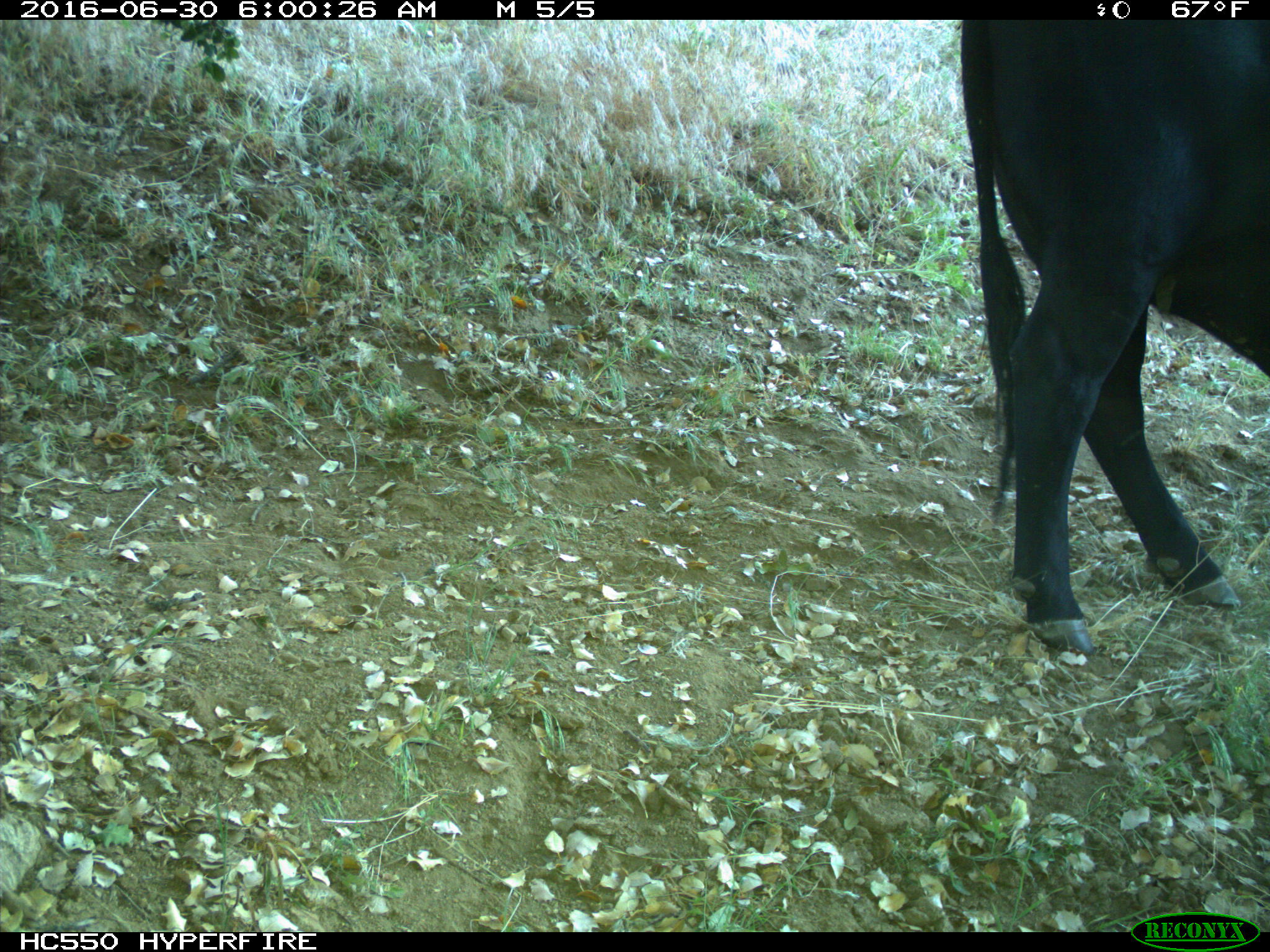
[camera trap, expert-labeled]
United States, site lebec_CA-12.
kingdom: Animalia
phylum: Chordata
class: Mammalia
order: Artiodactyla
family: Bovidae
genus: Bos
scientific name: Bos taurus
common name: domestic cow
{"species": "Bos taurus (domestic cow)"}